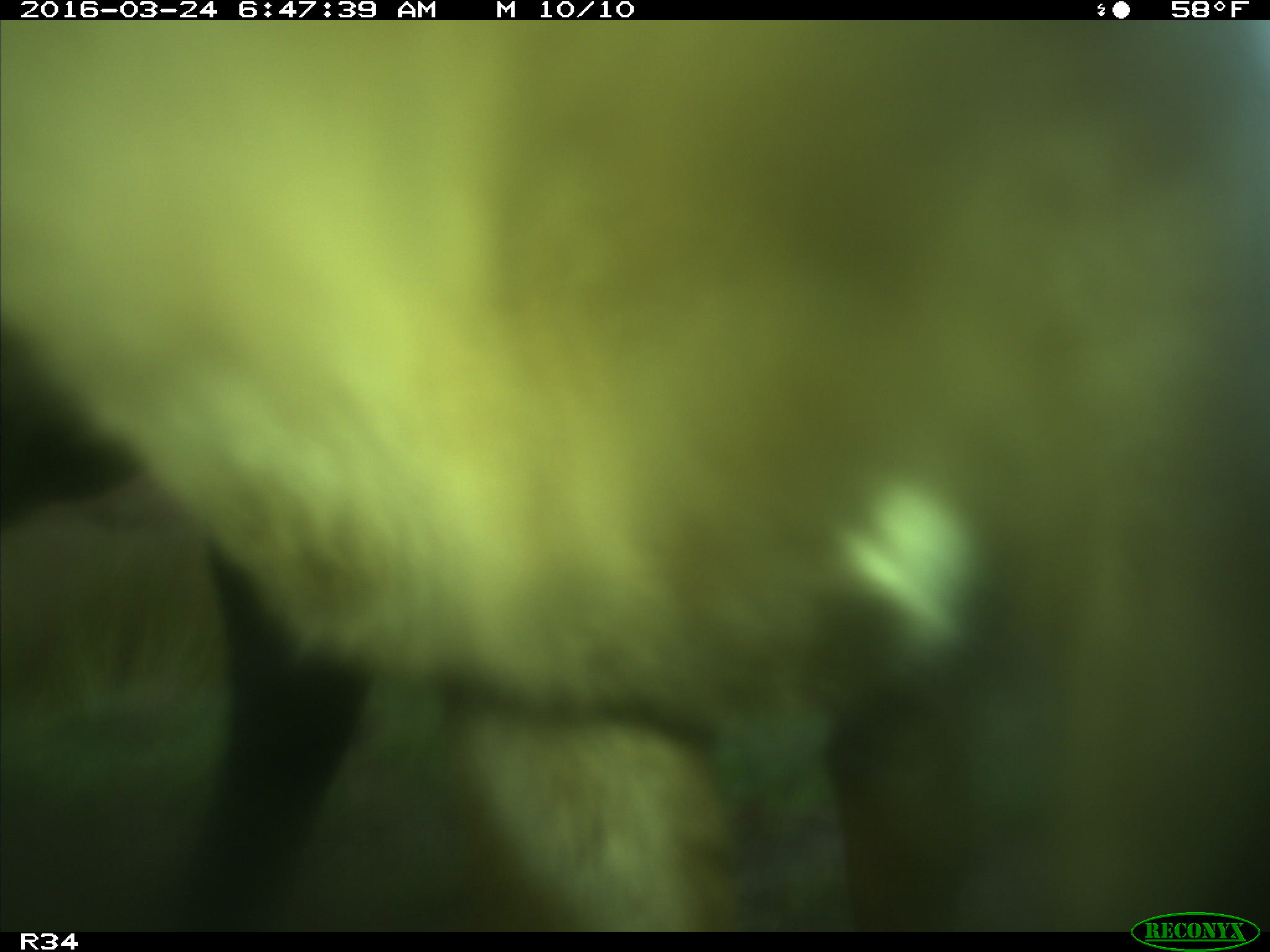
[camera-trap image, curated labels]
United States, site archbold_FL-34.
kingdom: Animalia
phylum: Chordata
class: Mammalia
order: Artiodactyla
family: Bovidae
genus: Bos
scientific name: Bos taurus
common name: domestic cow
Bos taurus (domestic cow).